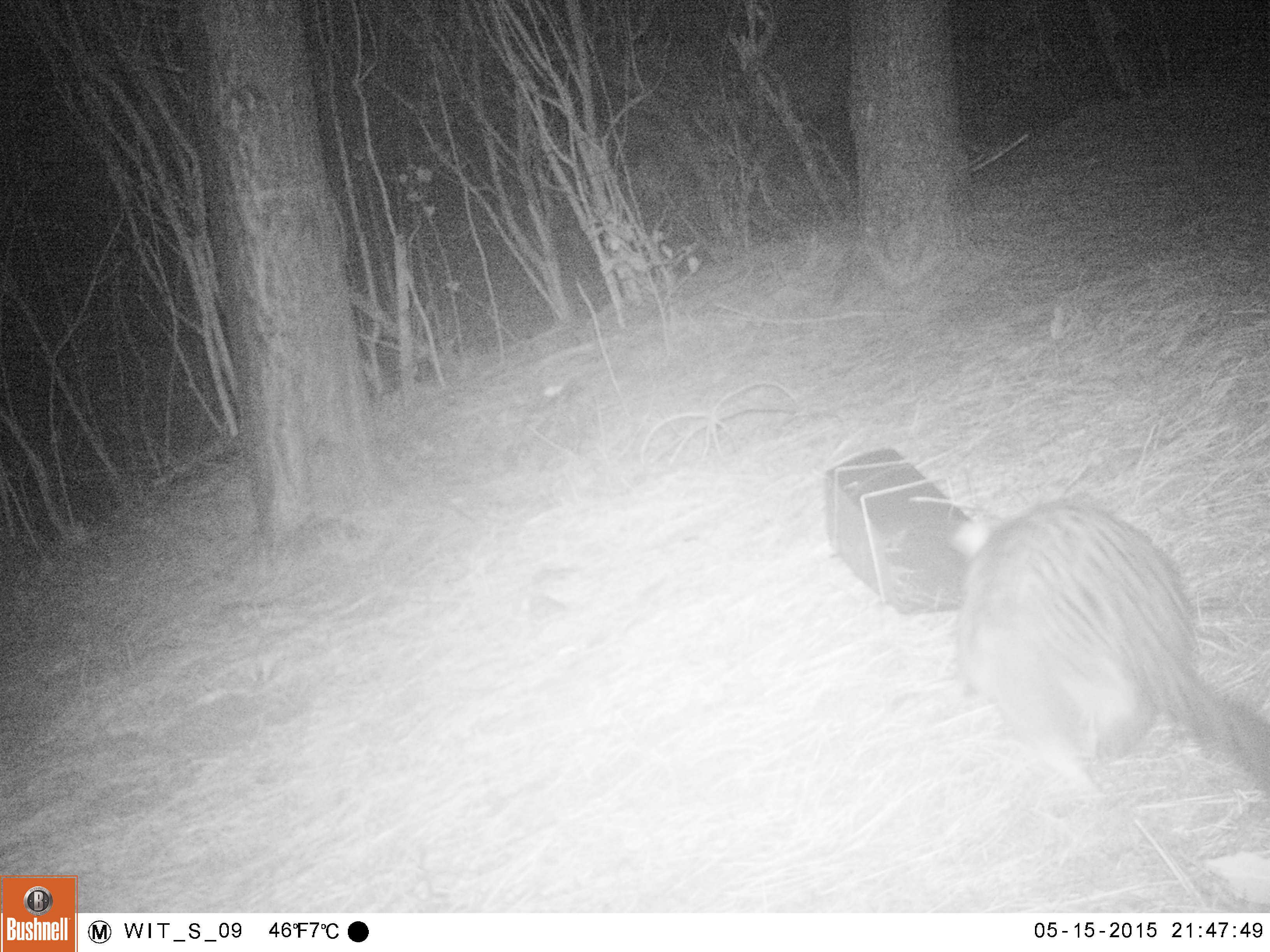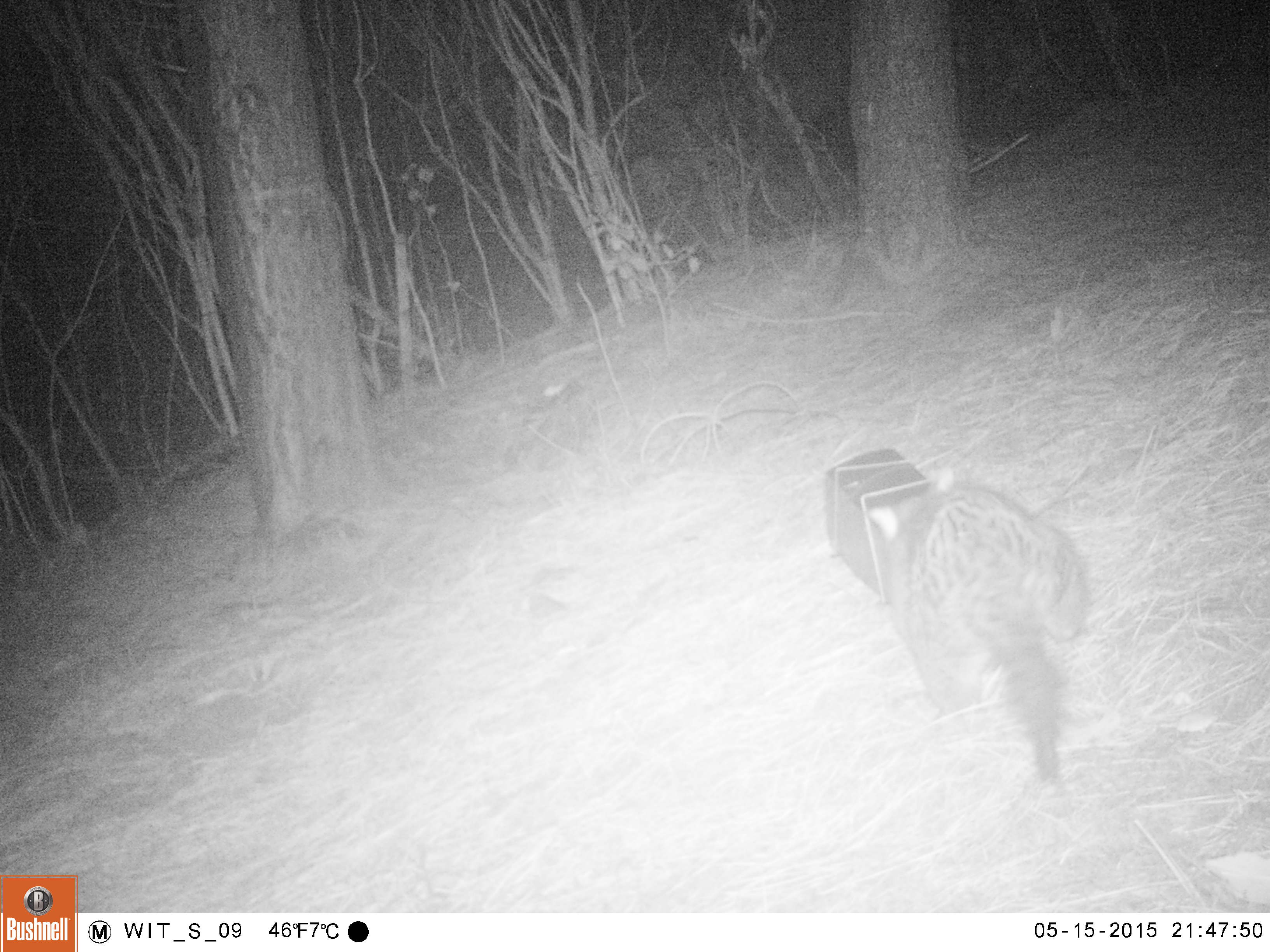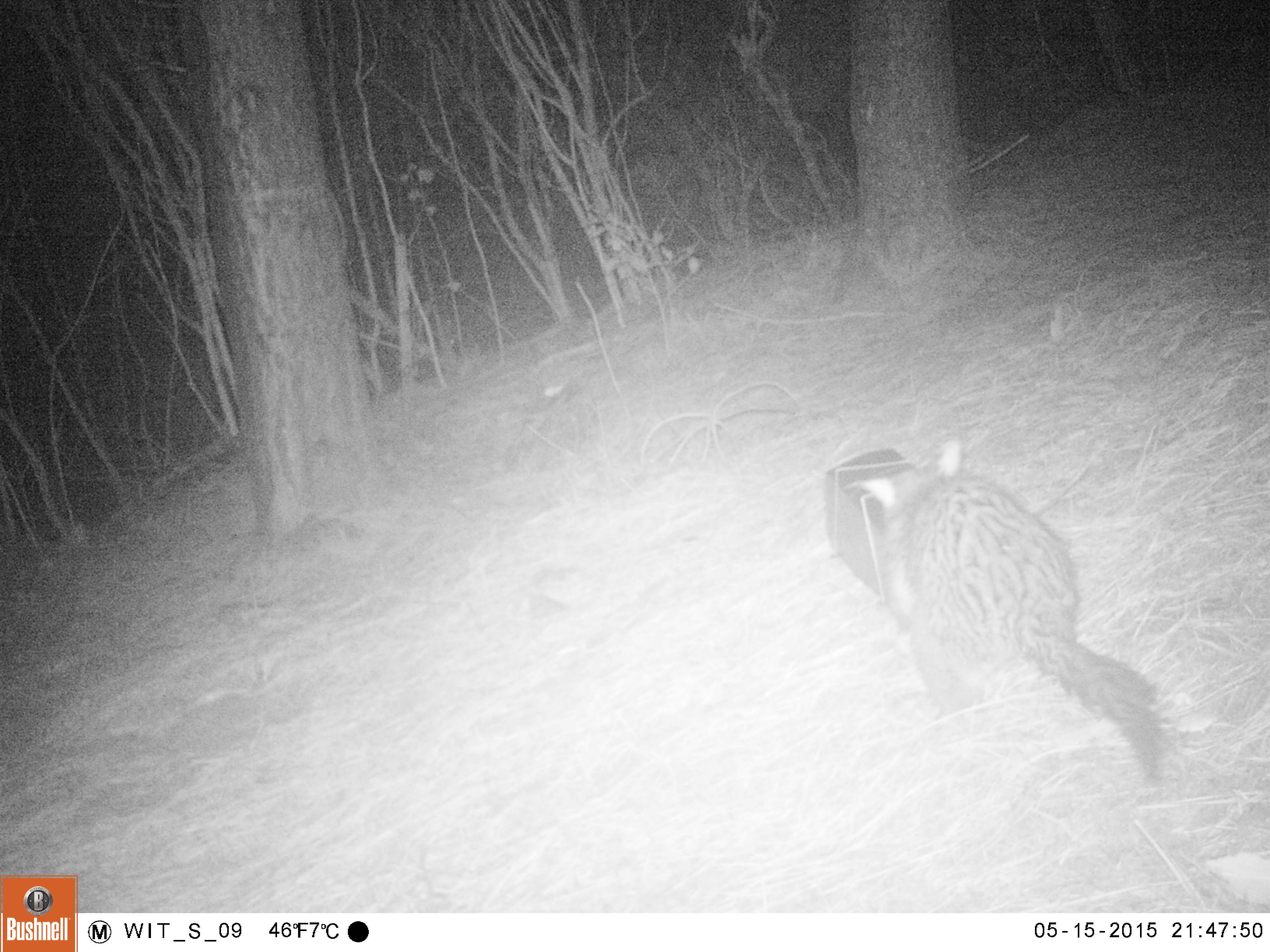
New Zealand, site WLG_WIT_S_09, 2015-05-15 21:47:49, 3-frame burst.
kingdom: Animalia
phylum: Chordata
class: Mammalia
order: Diprotodontia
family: Phalangeridae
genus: Trichosurus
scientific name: Trichosurus vulpecula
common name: common brushtail possum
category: possum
Possum (common brushtail possum) (Trichosurus vulpecula).